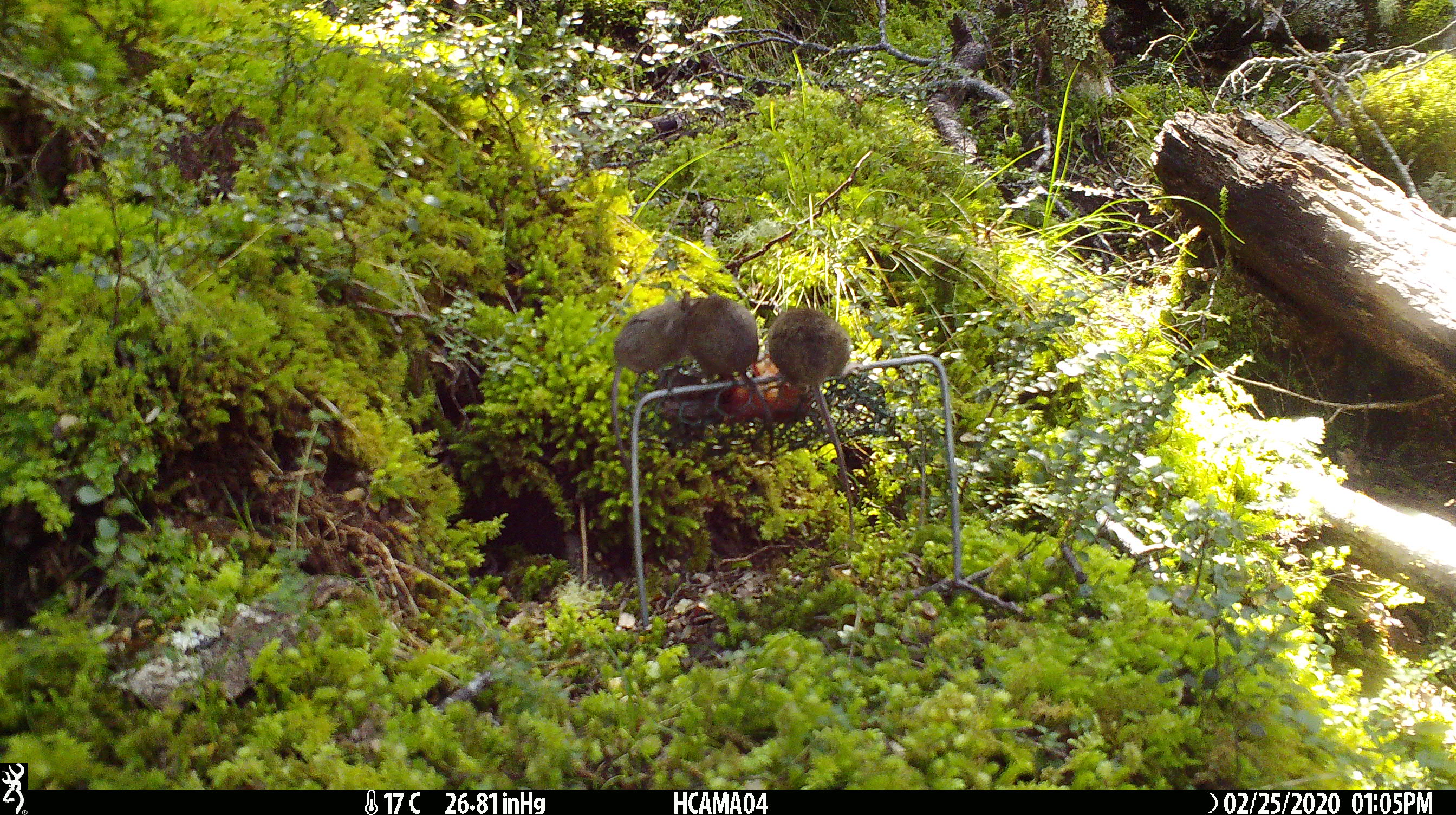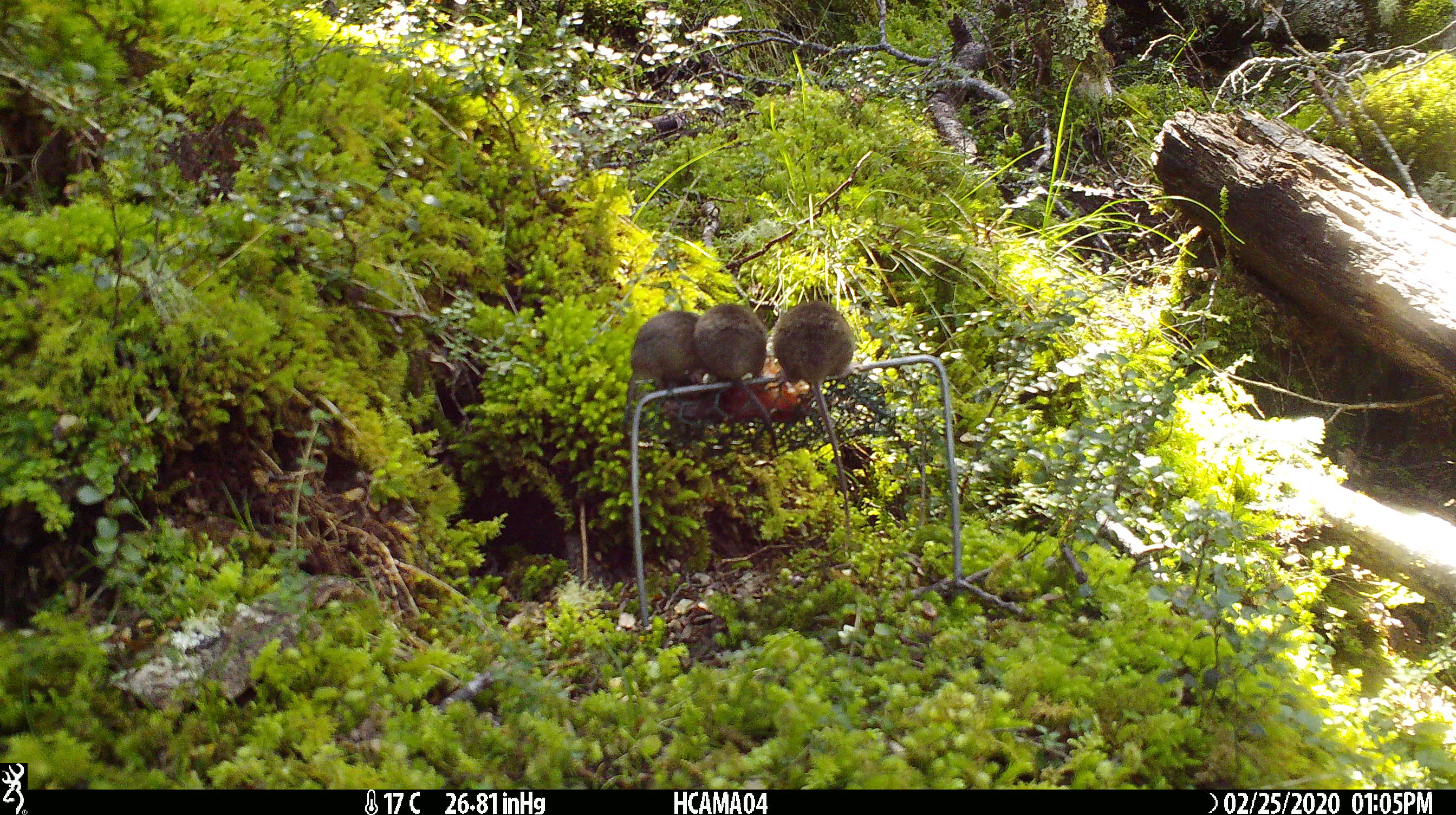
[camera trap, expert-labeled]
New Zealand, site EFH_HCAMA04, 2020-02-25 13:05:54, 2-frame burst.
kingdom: Animalia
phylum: Chordata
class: Mammalia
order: Rodentia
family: Muridae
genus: Mus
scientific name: Mus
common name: mouse